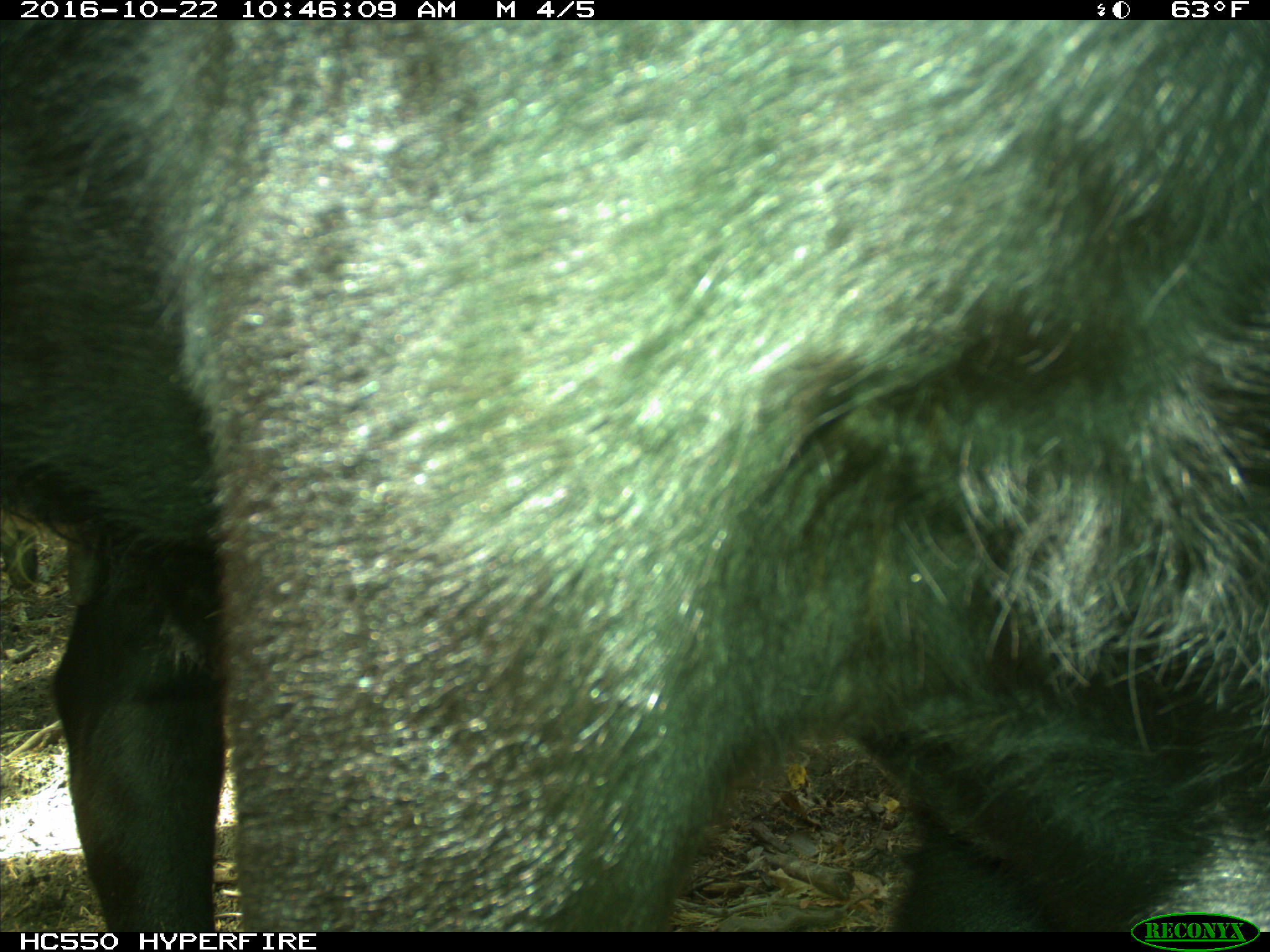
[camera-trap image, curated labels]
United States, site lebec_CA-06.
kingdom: Animalia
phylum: Chordata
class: Mammalia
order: Artiodactyla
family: Bovidae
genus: Bos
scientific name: Bos taurus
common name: domestic cow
Bos taurus (domestic cow).